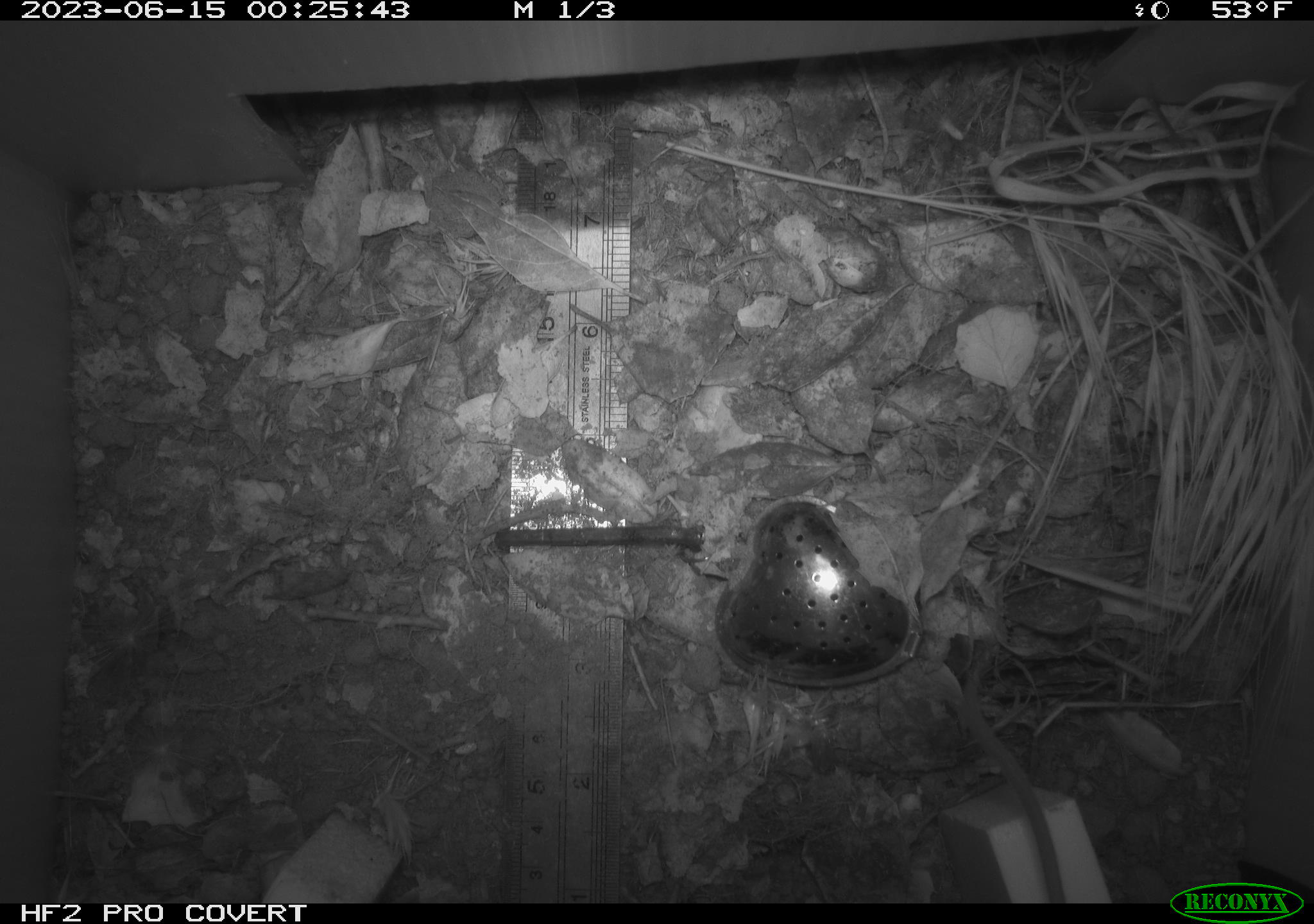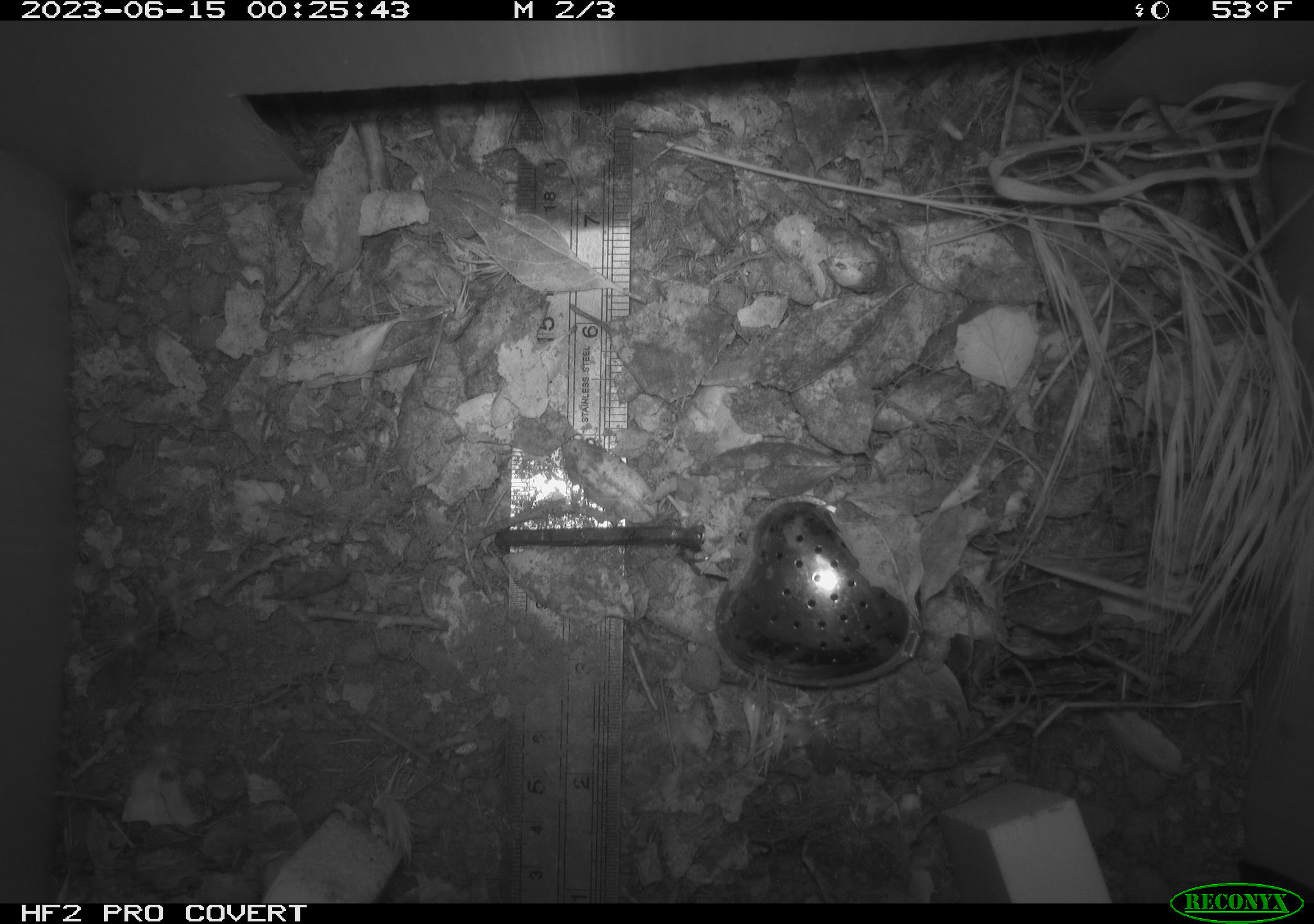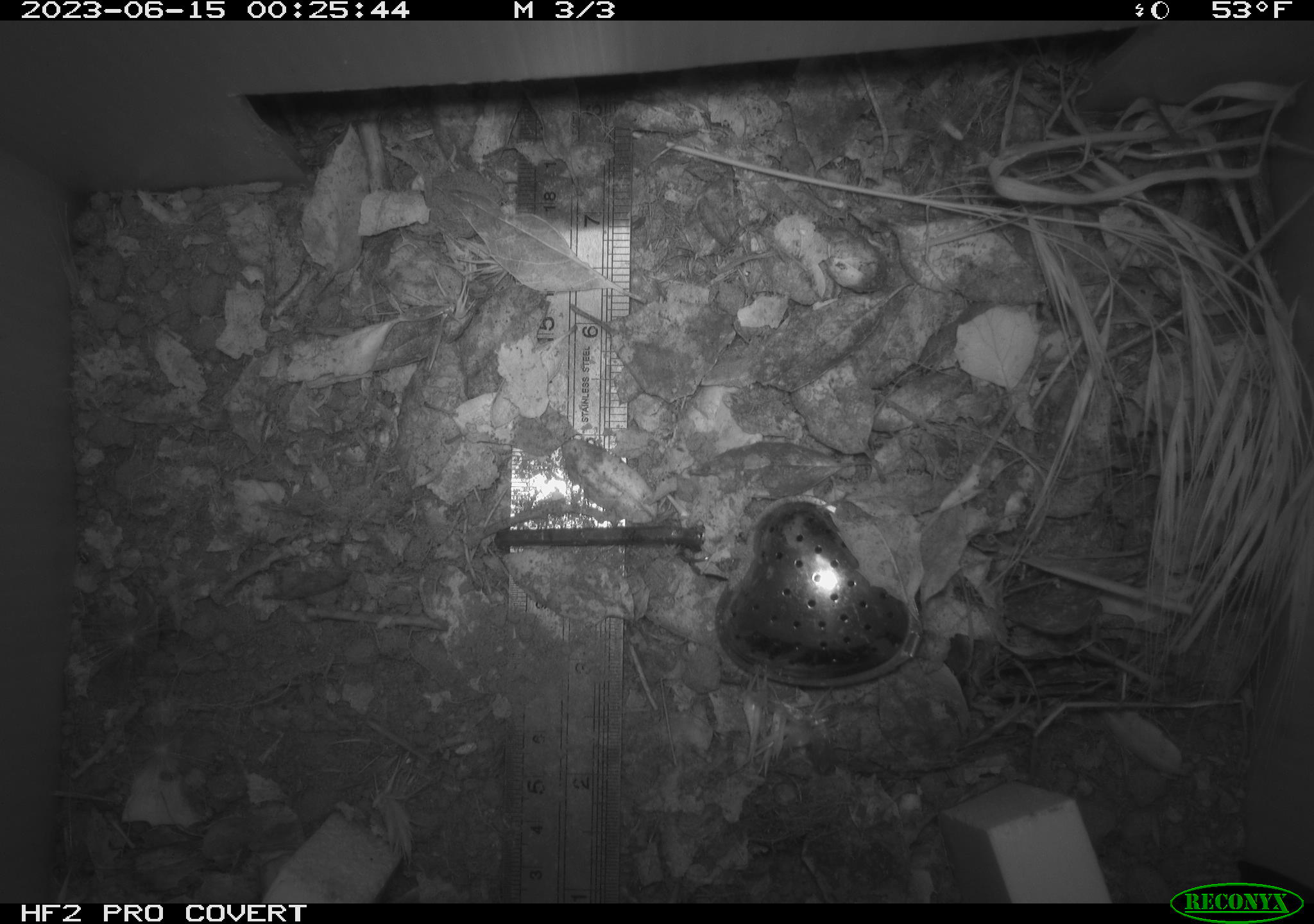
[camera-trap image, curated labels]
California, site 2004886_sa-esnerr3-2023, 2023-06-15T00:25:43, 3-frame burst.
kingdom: Animalia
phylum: Chordata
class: Mammalia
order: Rodentia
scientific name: Rodentia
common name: mouse species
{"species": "mouse species (Rodentia)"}